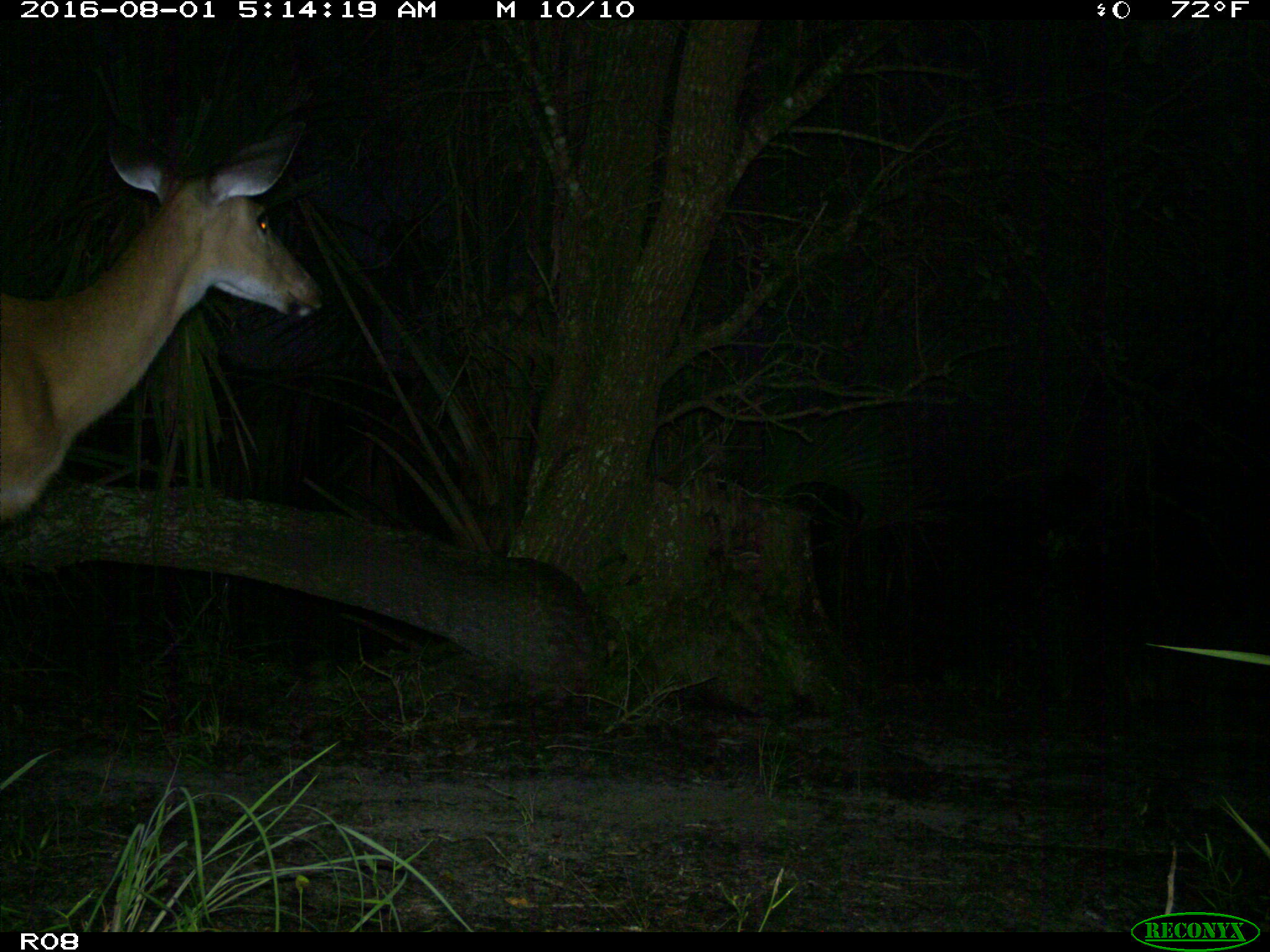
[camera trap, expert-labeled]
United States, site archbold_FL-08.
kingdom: Animalia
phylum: Chordata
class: Mammalia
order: Artiodactyla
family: Cervidae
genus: Odocoileus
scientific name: Odocoileus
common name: deer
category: unidentified deer